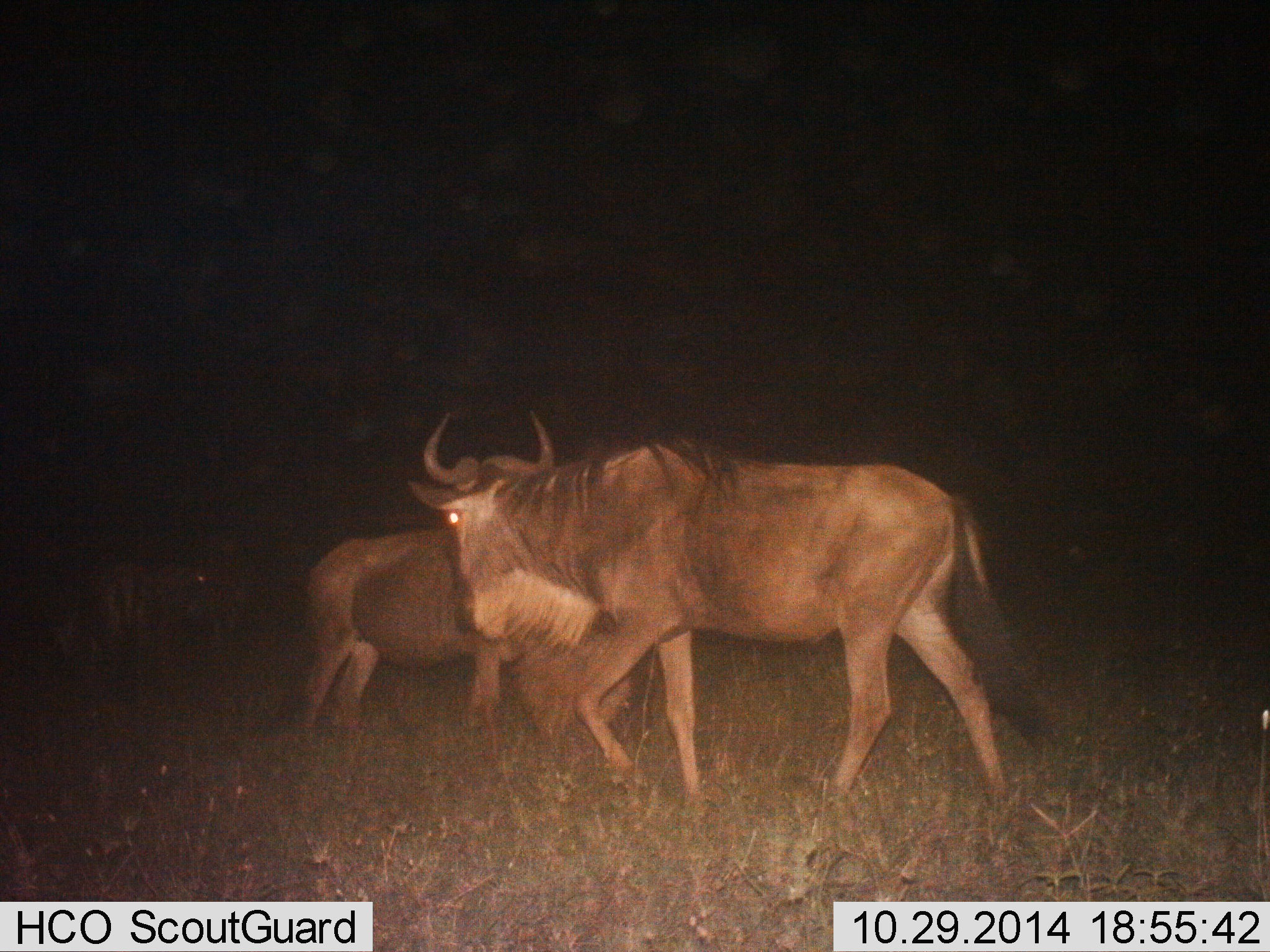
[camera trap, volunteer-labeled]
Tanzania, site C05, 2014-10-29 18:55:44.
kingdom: Animalia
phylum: Chordata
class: Mammalia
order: Artiodactyla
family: Bovidae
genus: Connochaetes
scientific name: Connochaetes taurinus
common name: blue wildebeest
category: wildebeest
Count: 3.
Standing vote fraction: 55%.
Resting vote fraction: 0%.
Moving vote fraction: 82%.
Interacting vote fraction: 9%.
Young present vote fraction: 0%.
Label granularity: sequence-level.